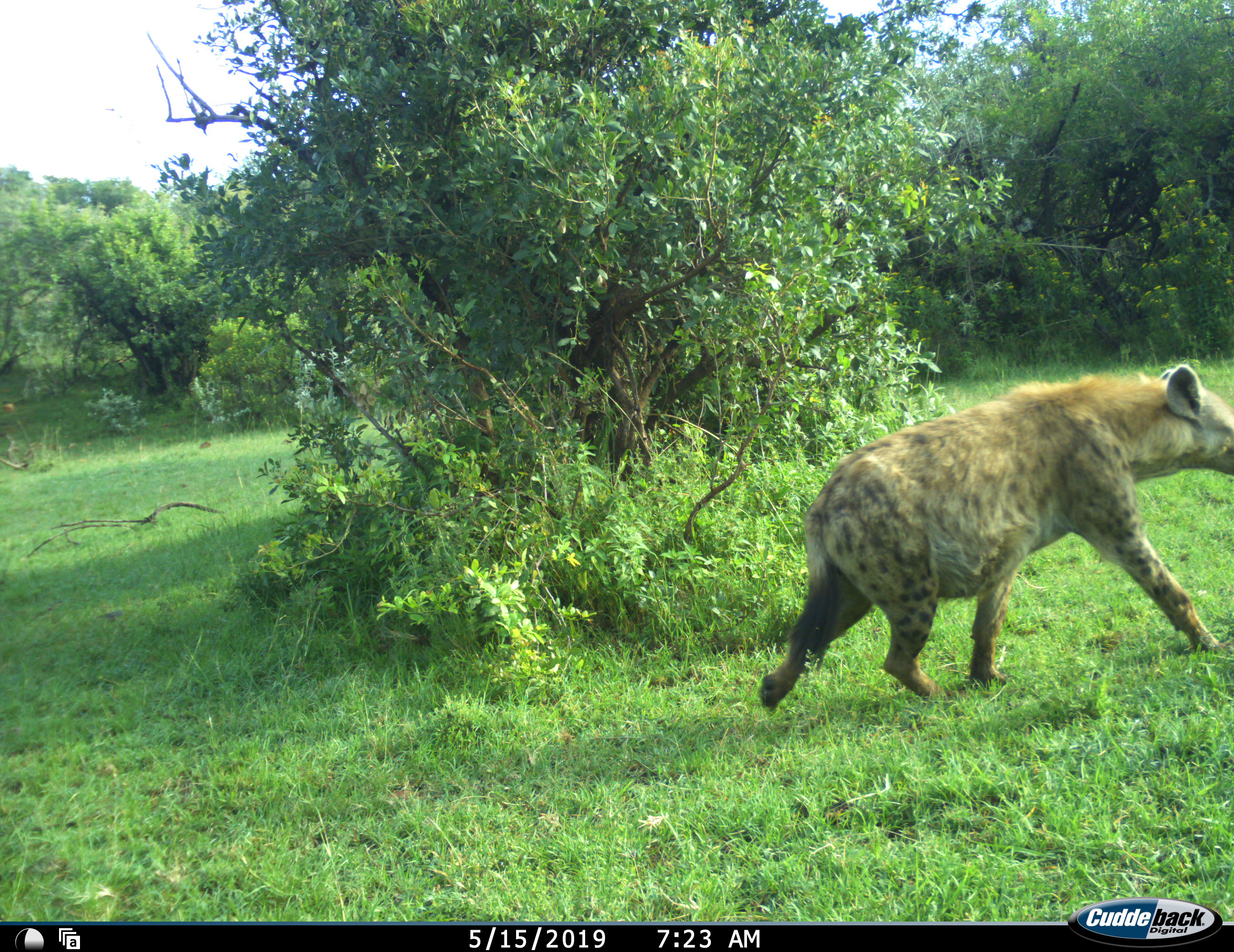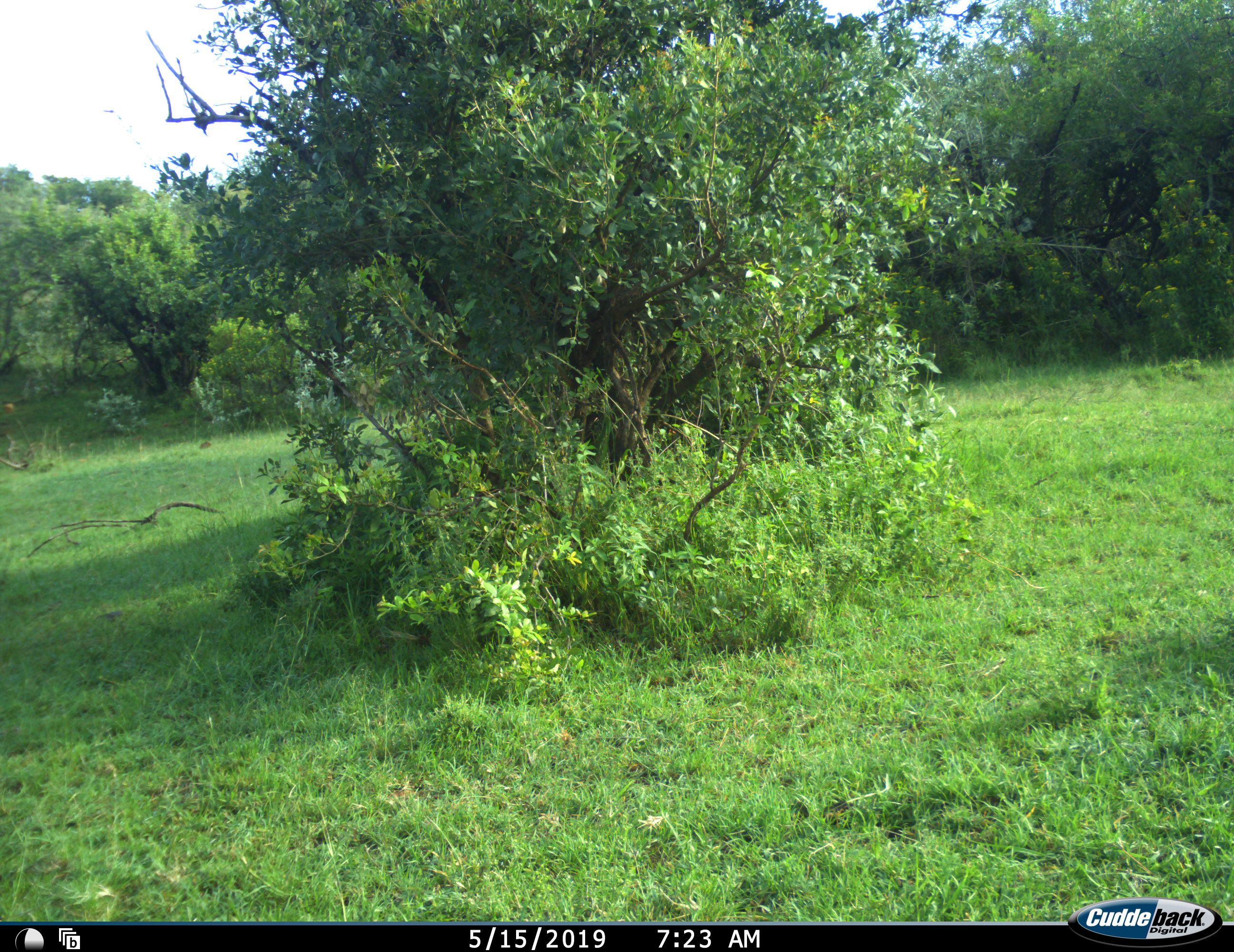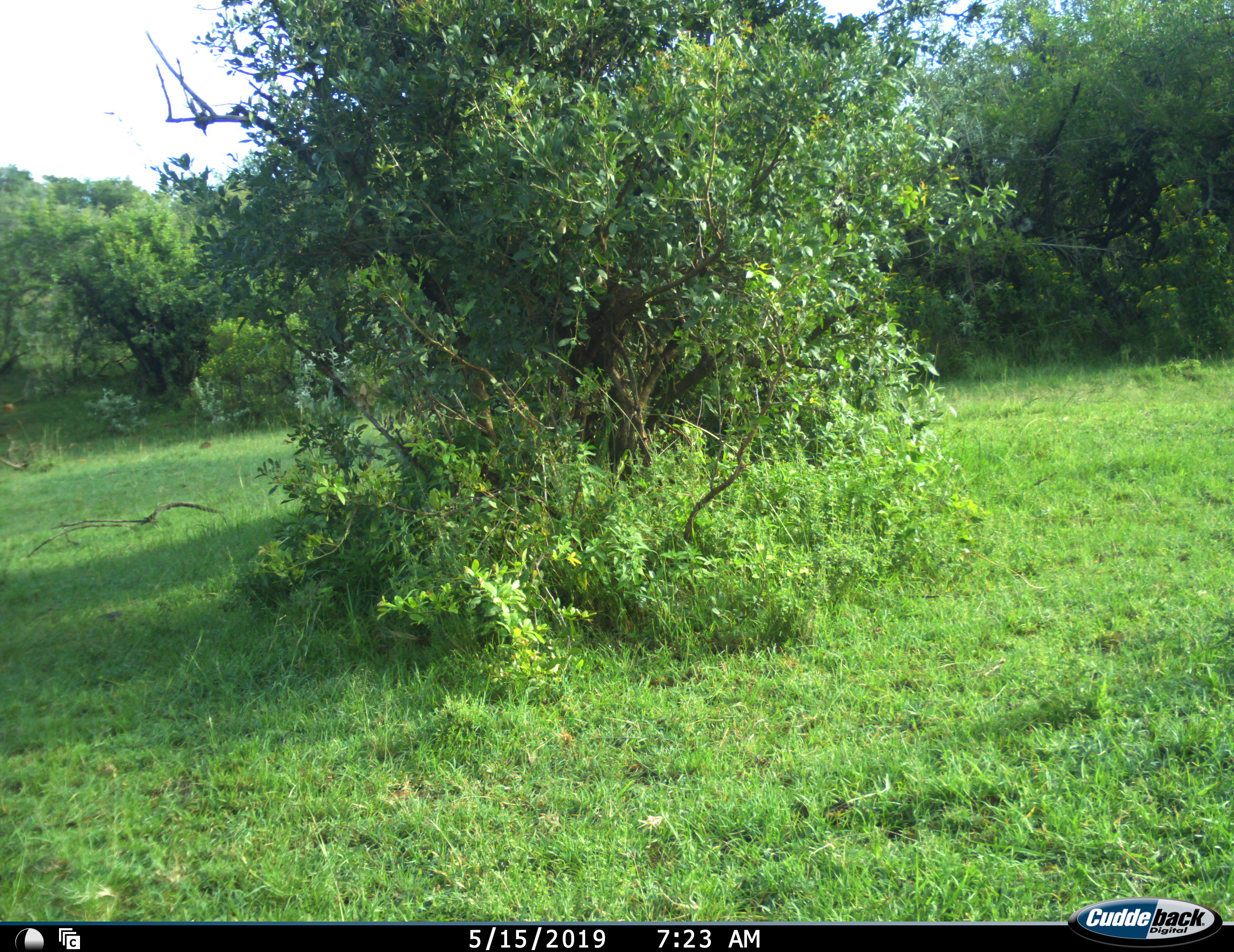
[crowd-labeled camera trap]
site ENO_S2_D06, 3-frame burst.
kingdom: Animalia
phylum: Chordata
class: Mammalia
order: Carnivora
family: Hyaenidae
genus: Crocuta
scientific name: Crocuta crocuta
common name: spotted hyena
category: hyenaspotted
Hyenaspotted (spotted hyena) (Crocuta crocuta), count 1. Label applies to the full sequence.